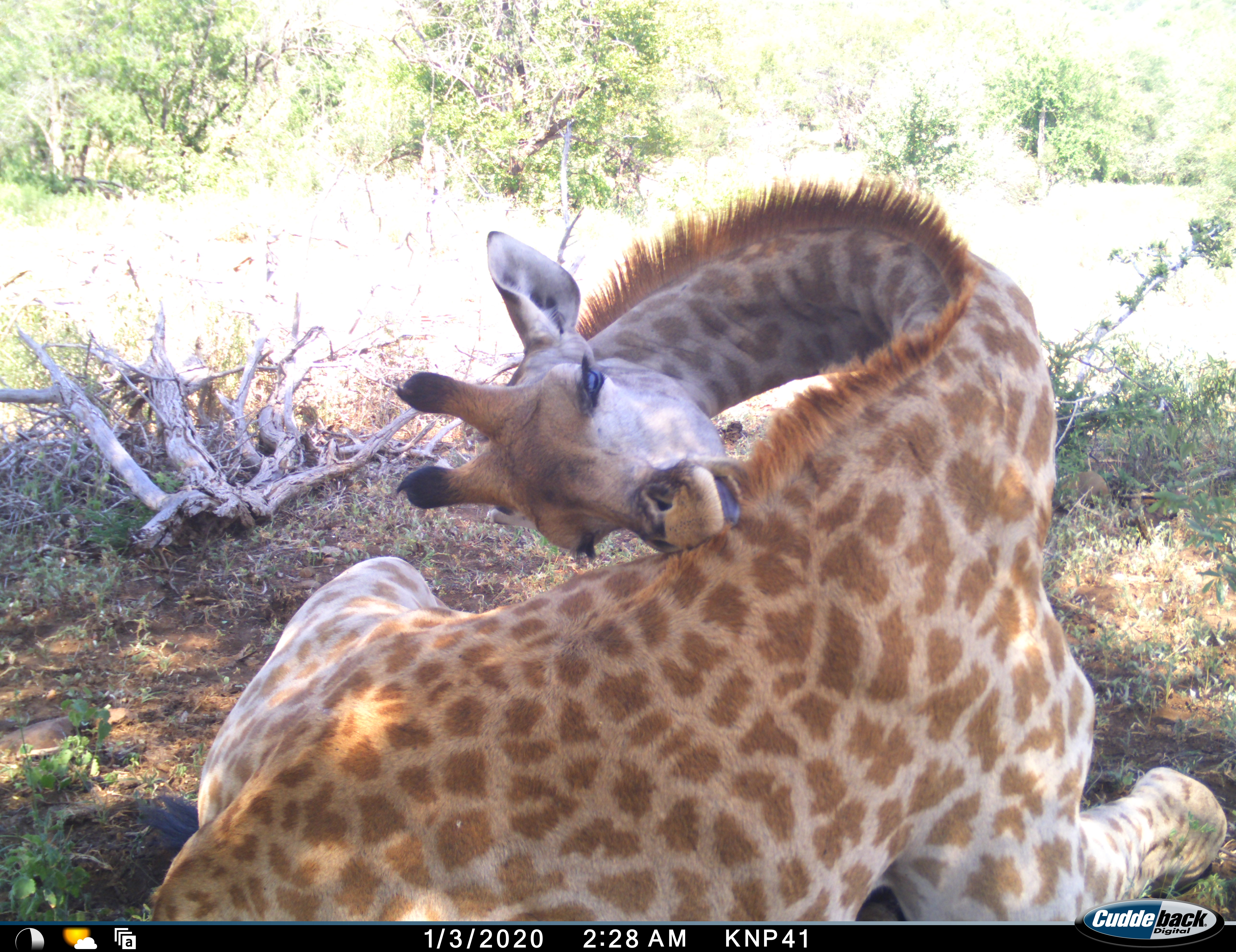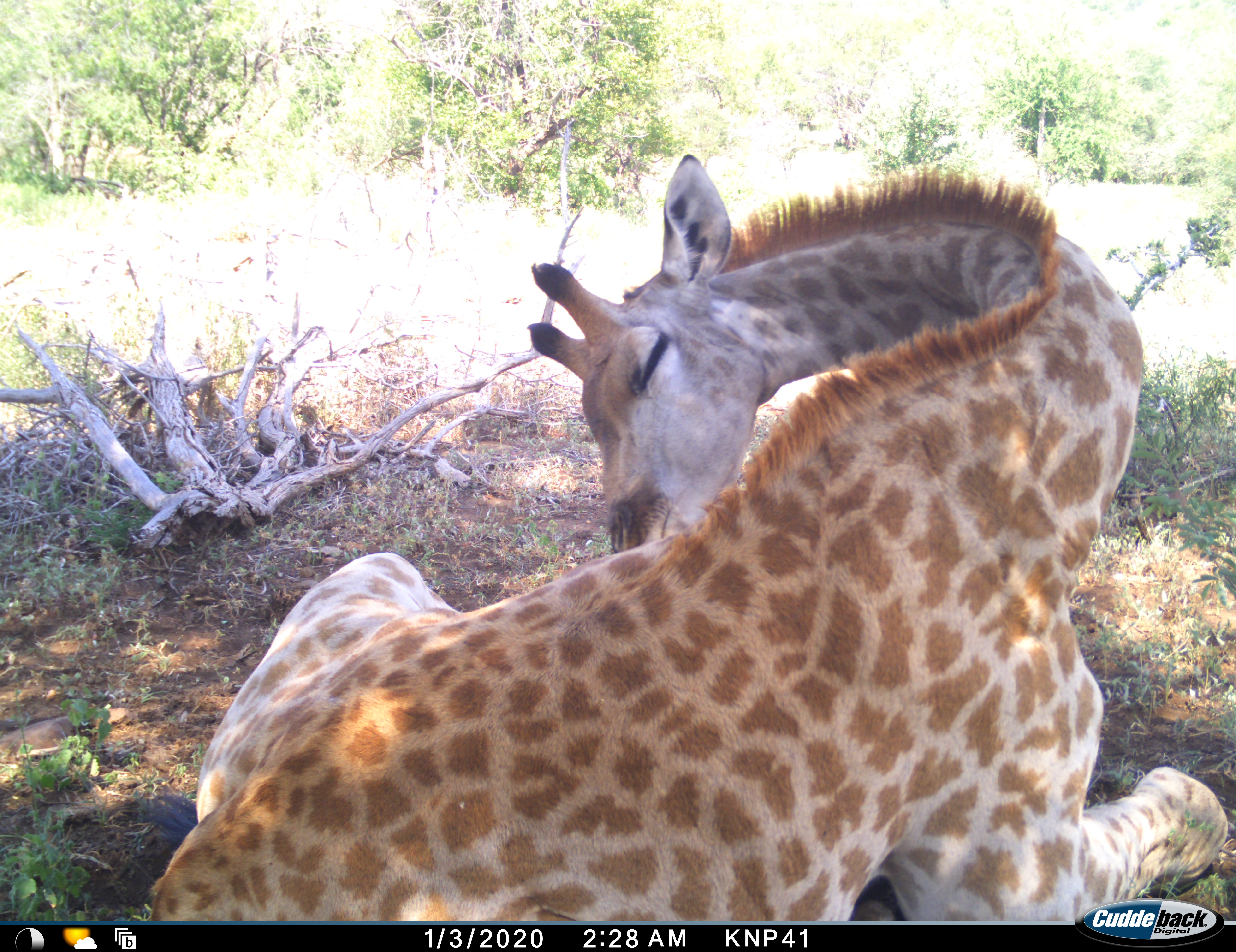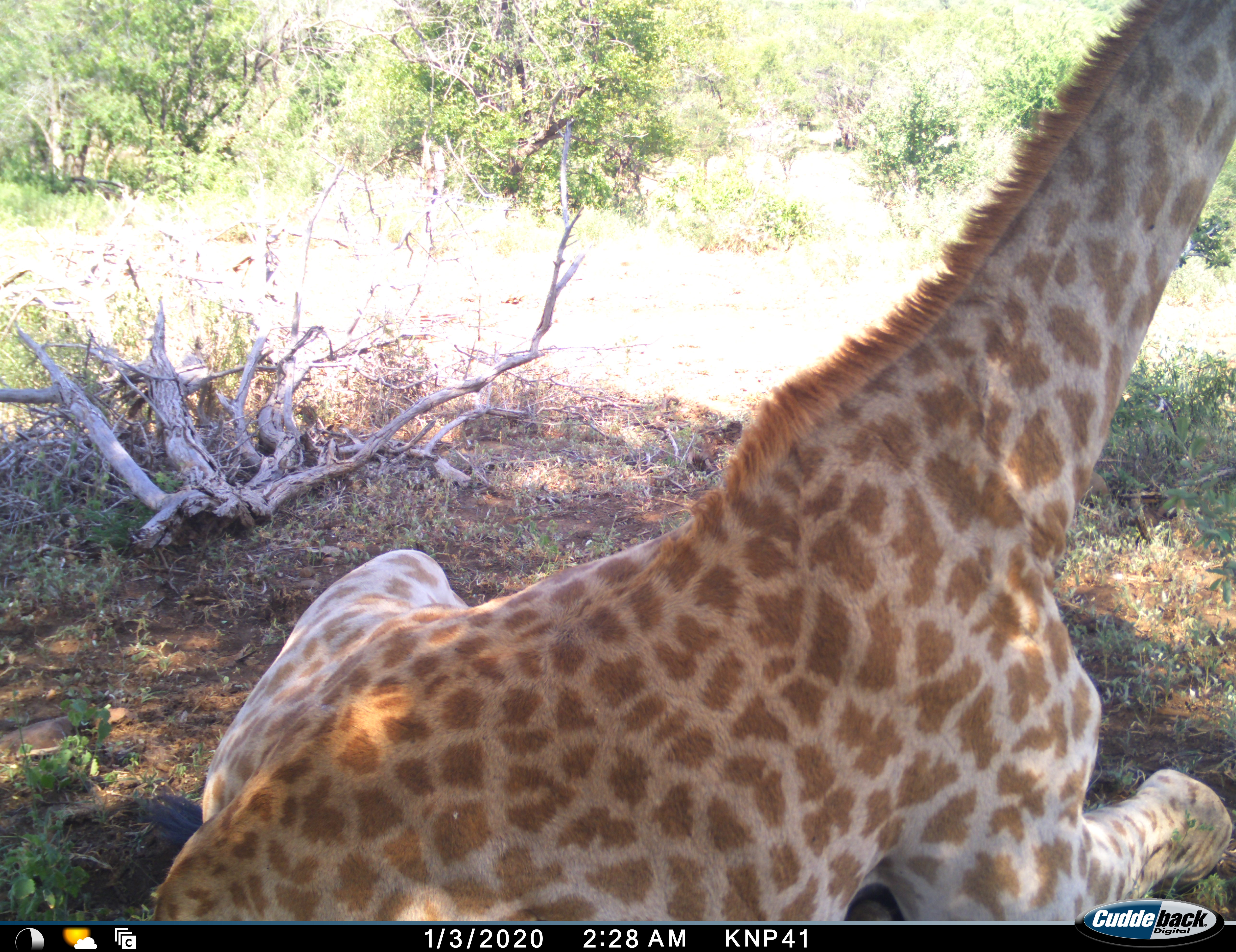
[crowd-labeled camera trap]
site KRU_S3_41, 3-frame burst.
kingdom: Animalia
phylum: Chordata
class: Mammalia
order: Artiodactyla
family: Giraffidae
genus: Giraffa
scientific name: Giraffa camelopardalis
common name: giraffe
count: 1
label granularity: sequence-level